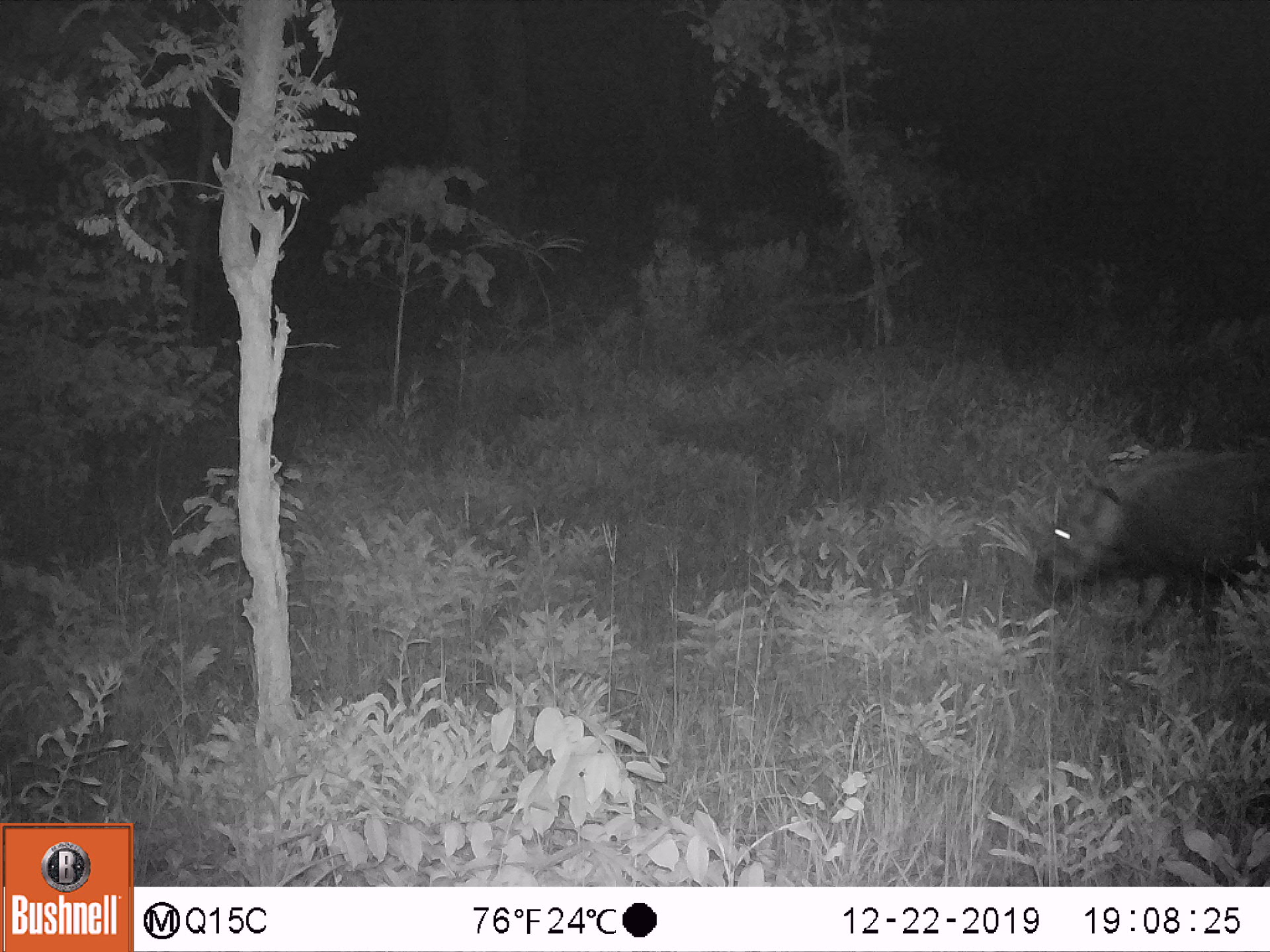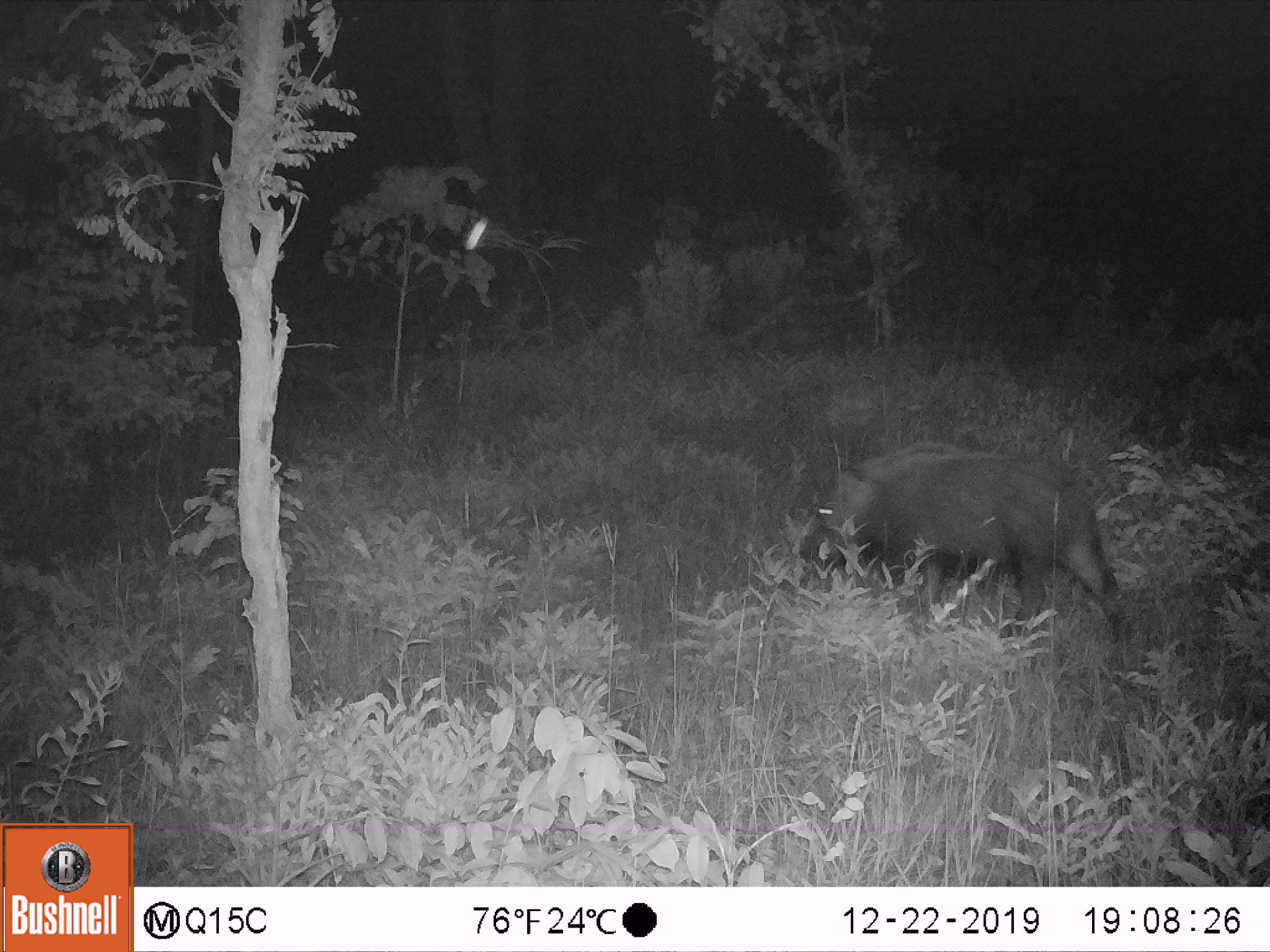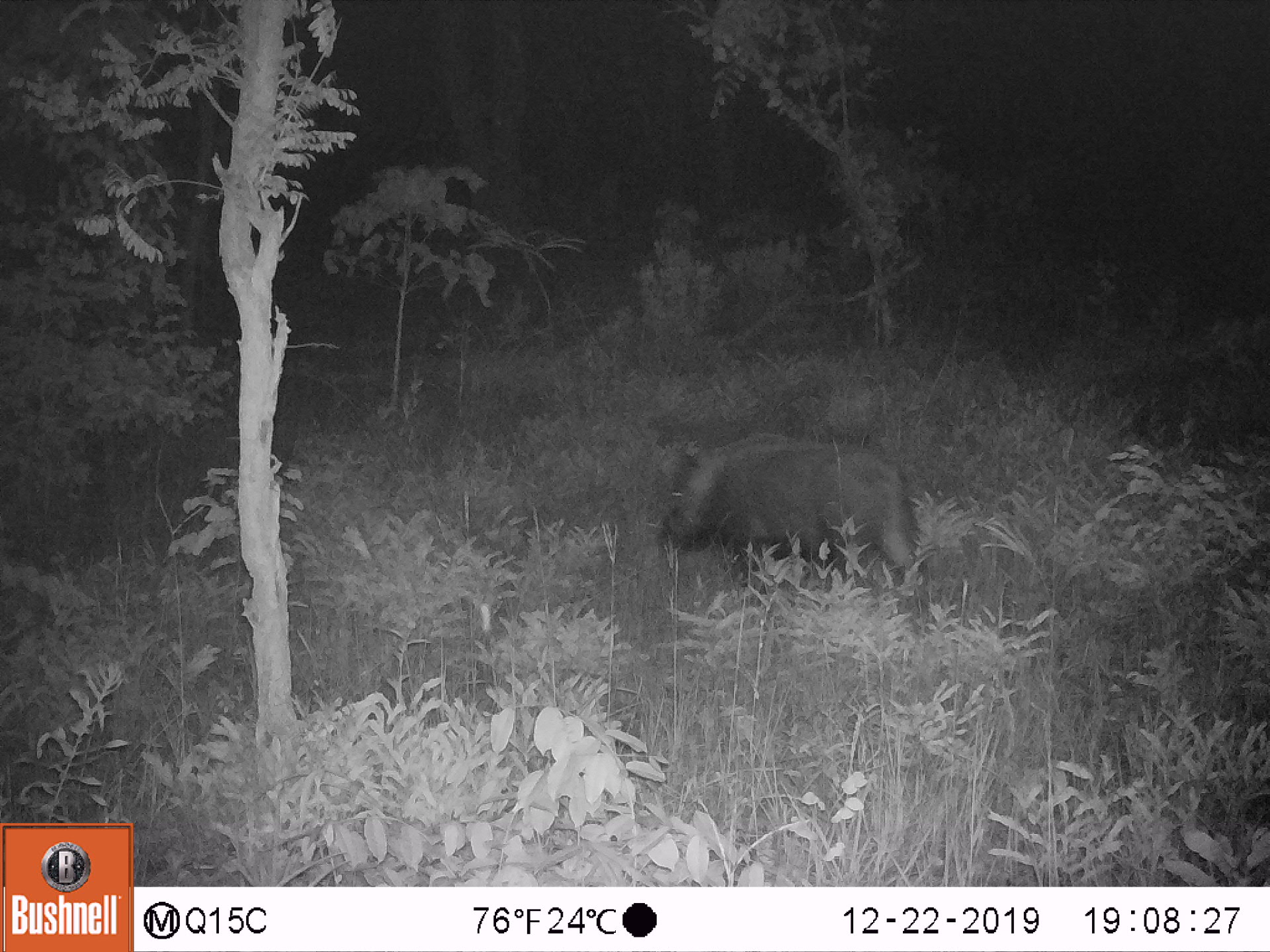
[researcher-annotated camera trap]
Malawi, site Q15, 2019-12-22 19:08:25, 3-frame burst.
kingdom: Animalia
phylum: Chordata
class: Mammalia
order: Artiodactyla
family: Suidae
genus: Potamochoerus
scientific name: Potamochoerus larvatus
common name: bushpig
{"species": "bushpig (Potamochoerus larvatus)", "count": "1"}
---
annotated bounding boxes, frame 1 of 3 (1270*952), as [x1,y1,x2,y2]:
bushpig: [1033,445,1269,637]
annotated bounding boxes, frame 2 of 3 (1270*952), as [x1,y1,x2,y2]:
bushpig: [794,434,1125,642]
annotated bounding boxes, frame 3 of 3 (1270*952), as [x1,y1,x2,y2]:
bushpig: [659,426,921,610]